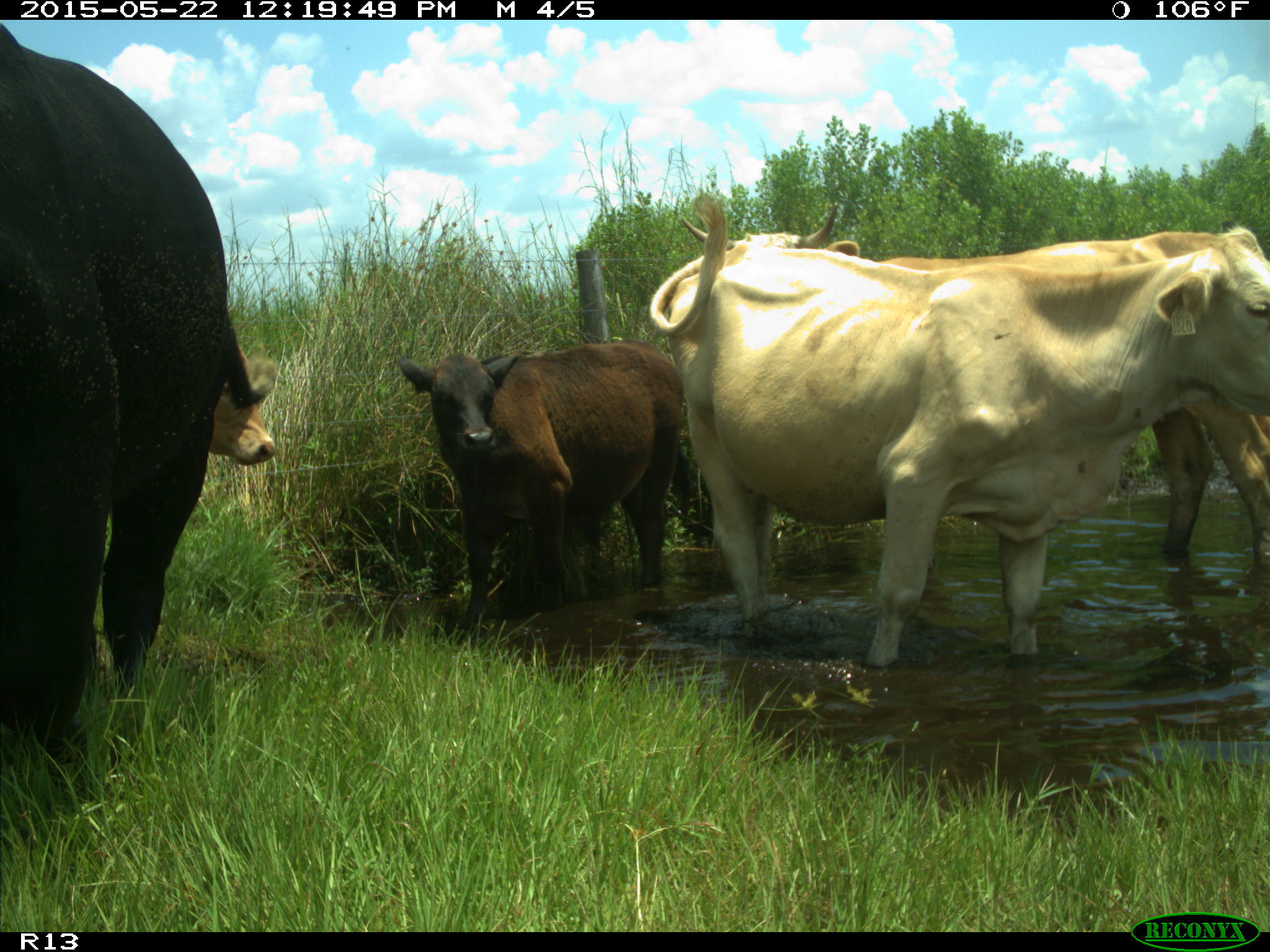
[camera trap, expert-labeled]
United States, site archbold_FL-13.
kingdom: Animalia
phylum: Chordata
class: Mammalia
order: Artiodactyla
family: Bovidae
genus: Bos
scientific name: Bos taurus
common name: domestic cow